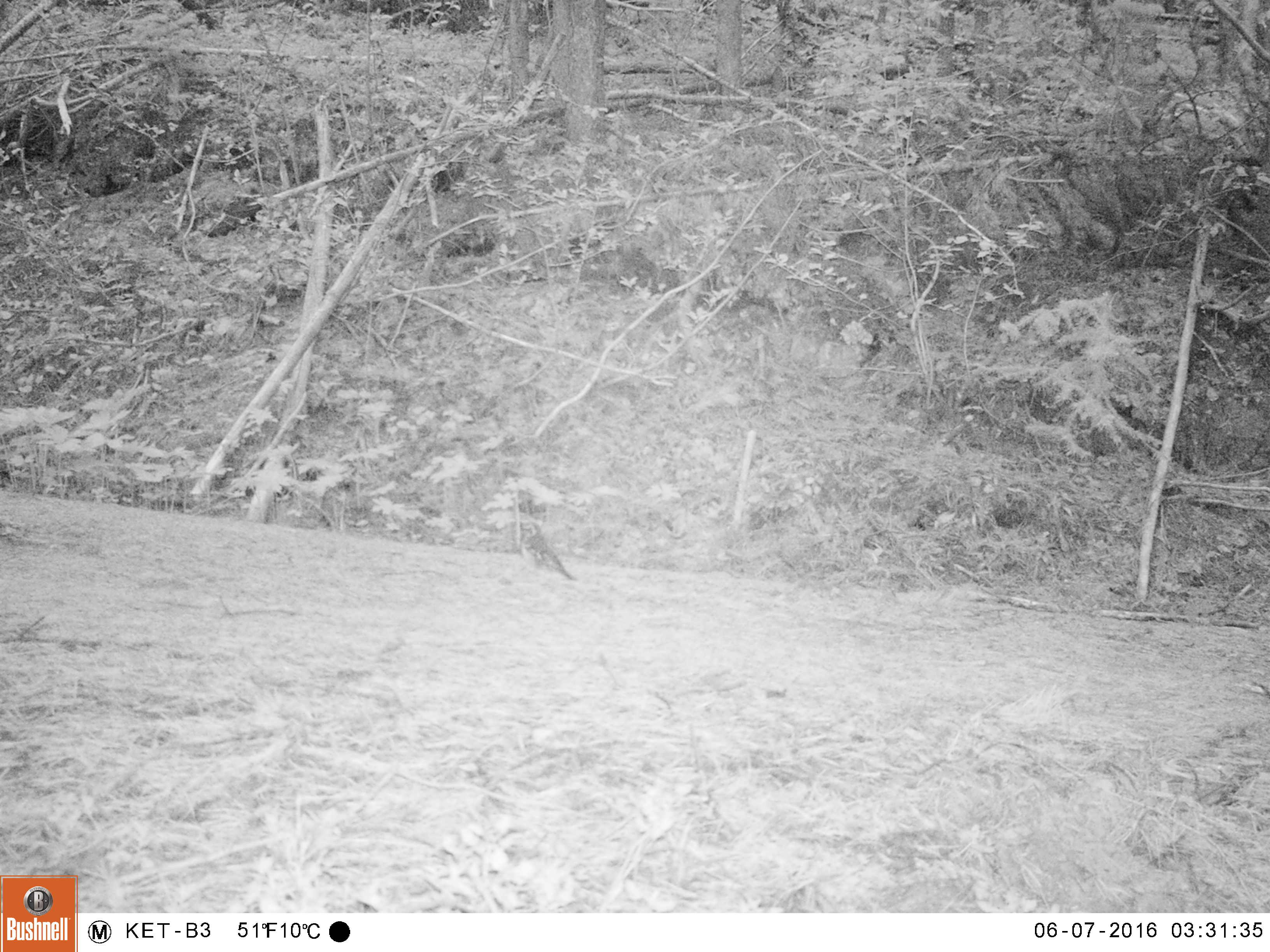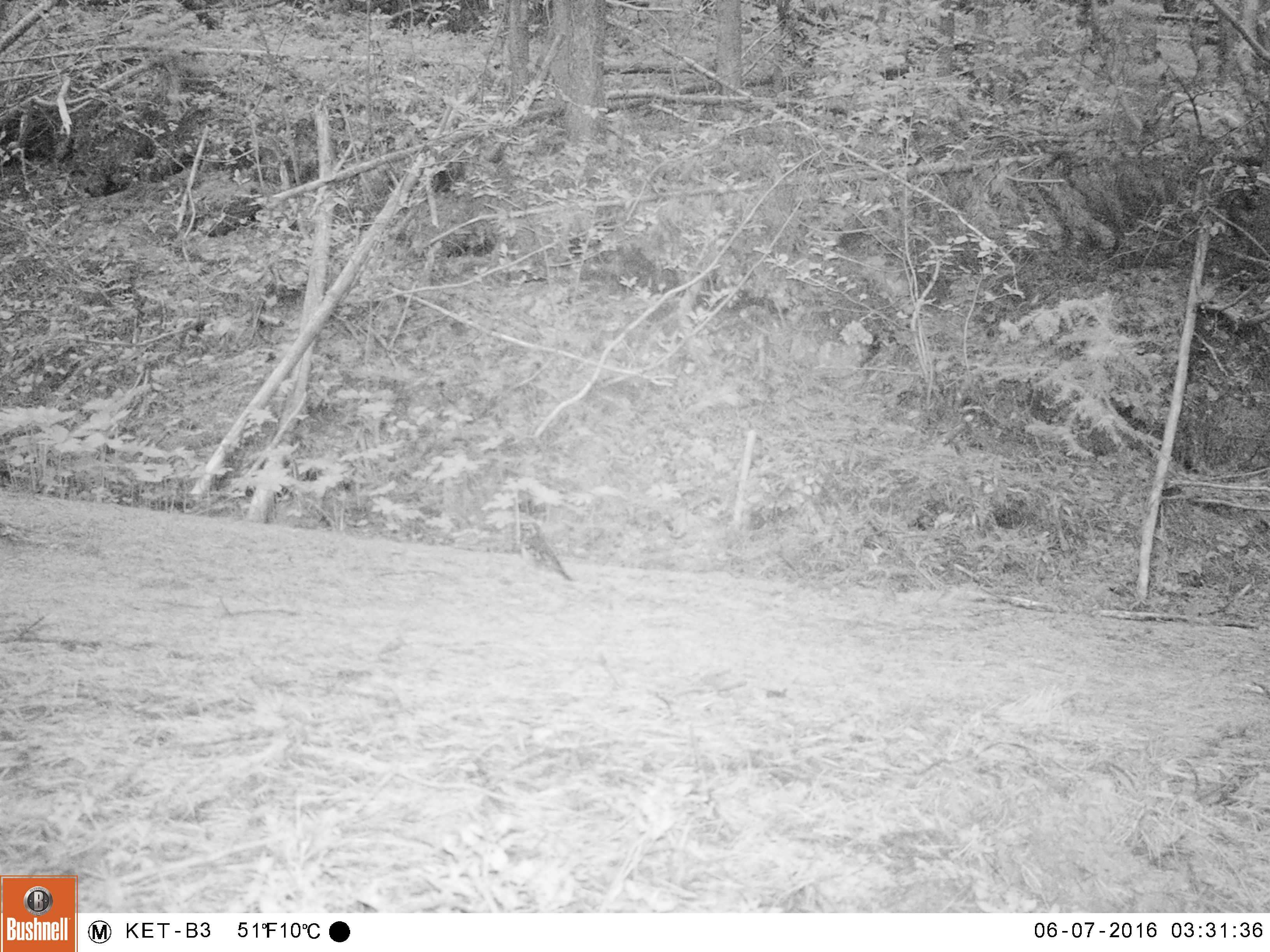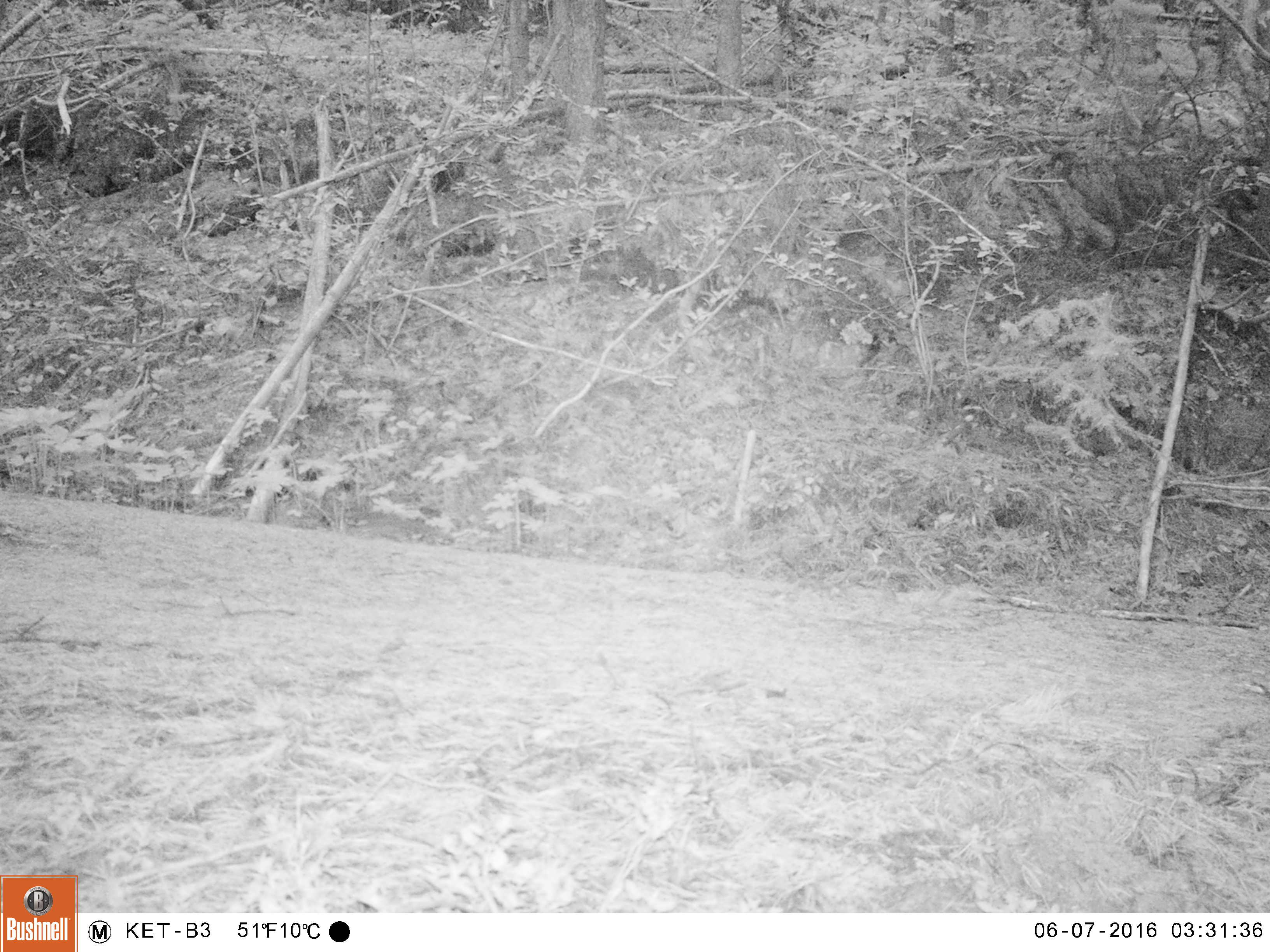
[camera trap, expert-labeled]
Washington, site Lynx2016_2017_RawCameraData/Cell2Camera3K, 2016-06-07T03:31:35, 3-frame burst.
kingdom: Animalia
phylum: Chordata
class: Aves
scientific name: Aves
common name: birds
Aves (birds). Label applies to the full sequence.